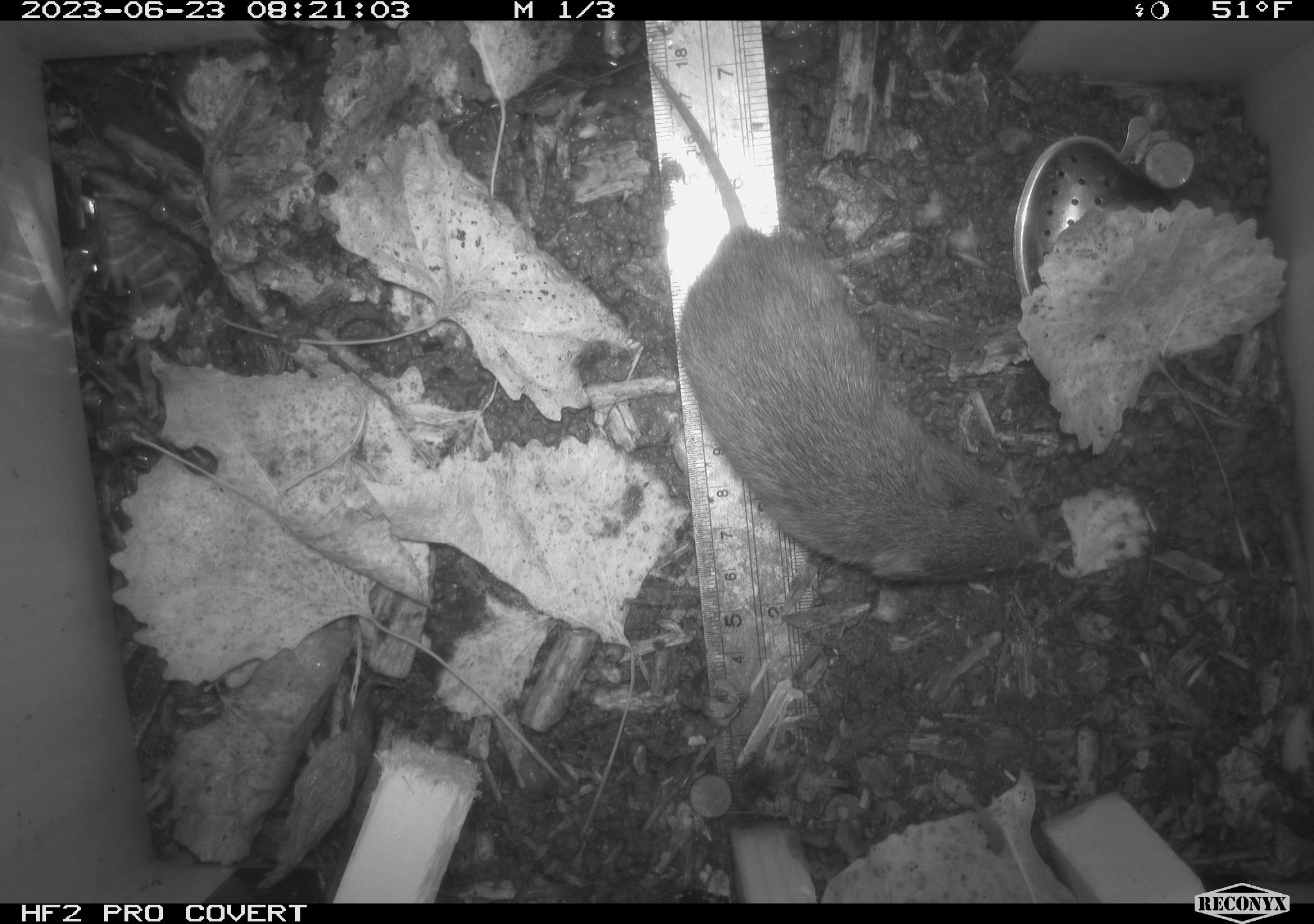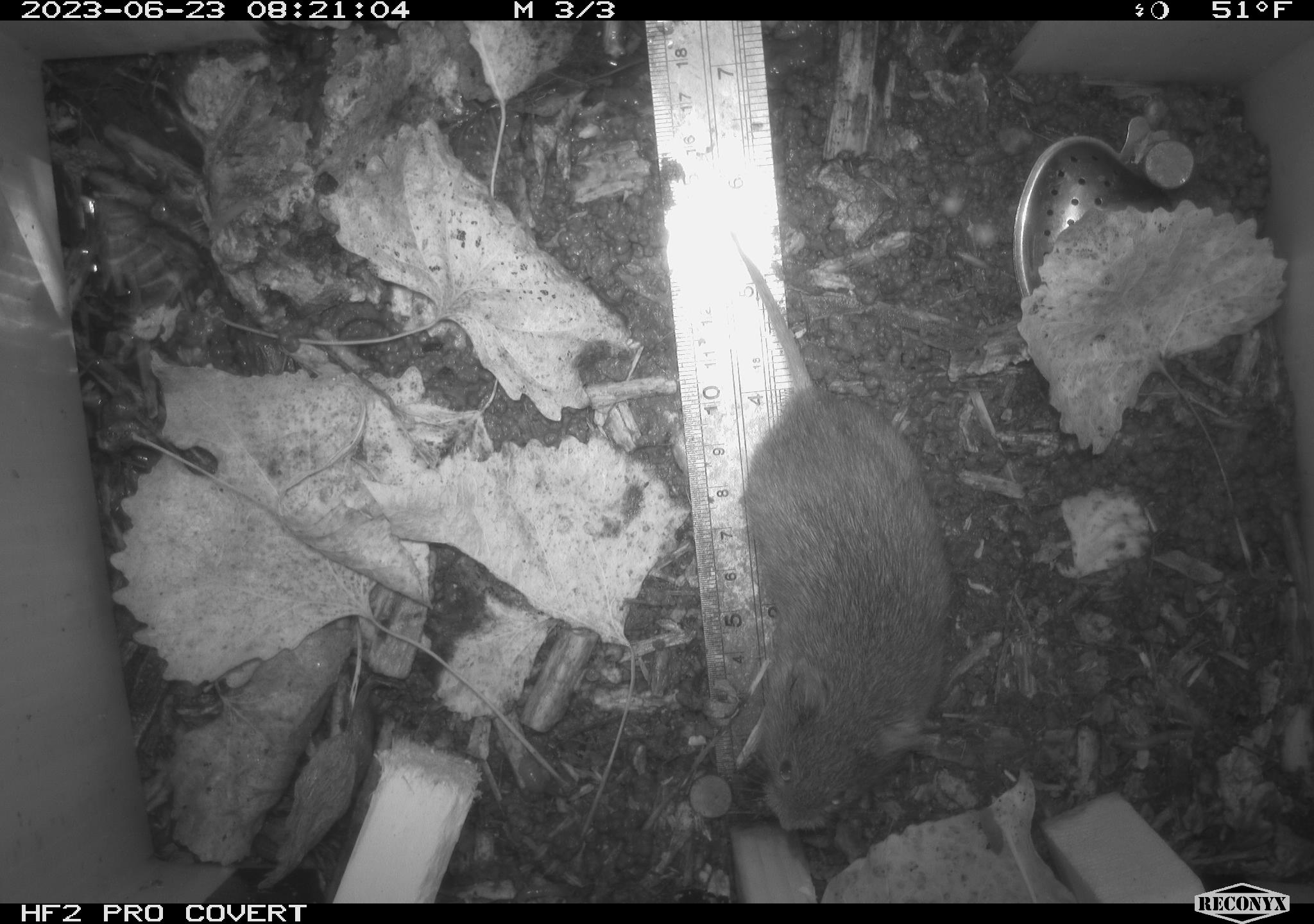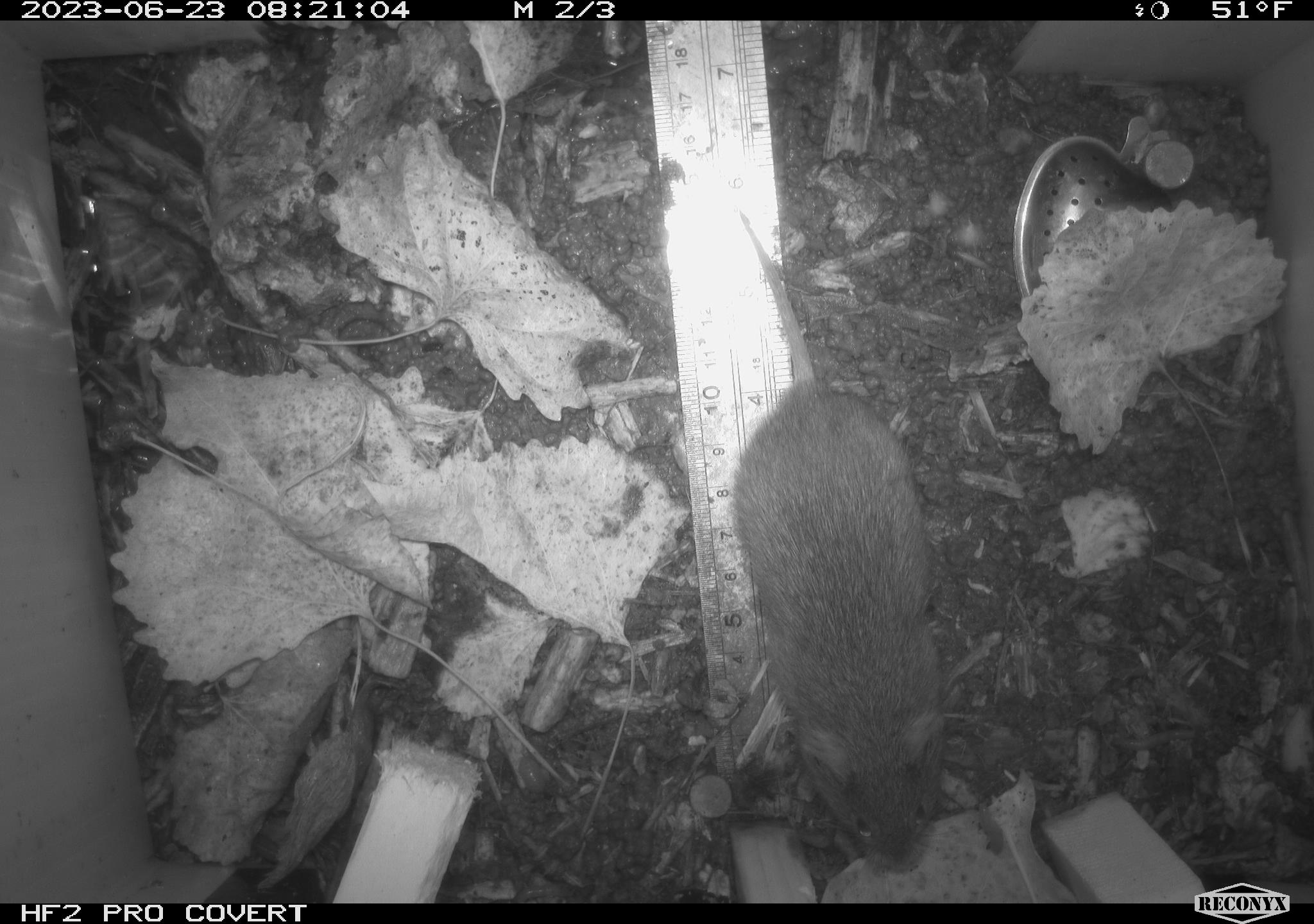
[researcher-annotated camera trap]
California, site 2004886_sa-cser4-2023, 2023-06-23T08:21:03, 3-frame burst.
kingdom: Animalia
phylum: Chordata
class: Mammalia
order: Rodentia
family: Cricetidae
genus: Microtus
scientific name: Microtus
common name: meadow vole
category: microtus species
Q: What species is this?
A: Microtus species (meadow vole) (Microtus).